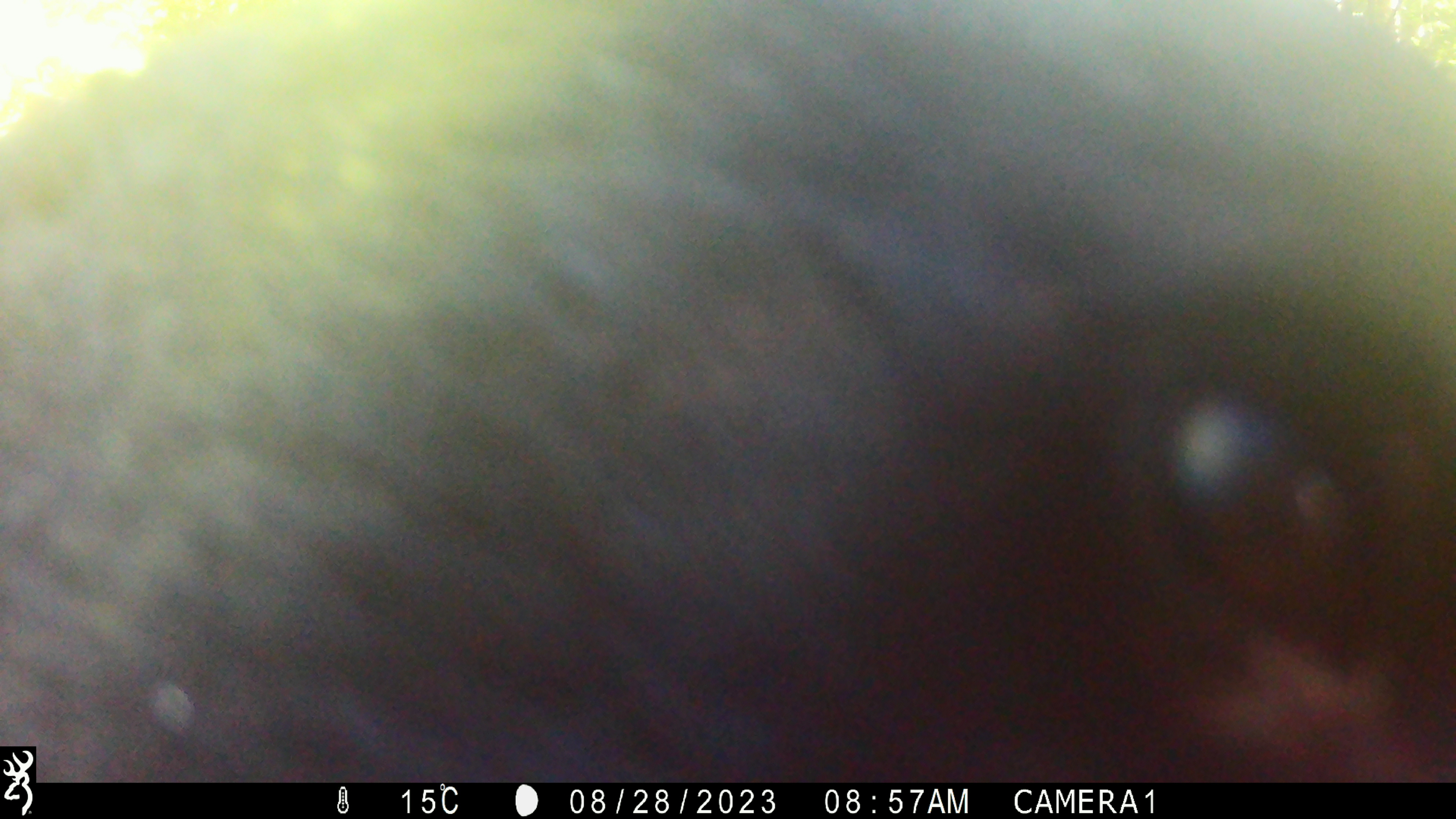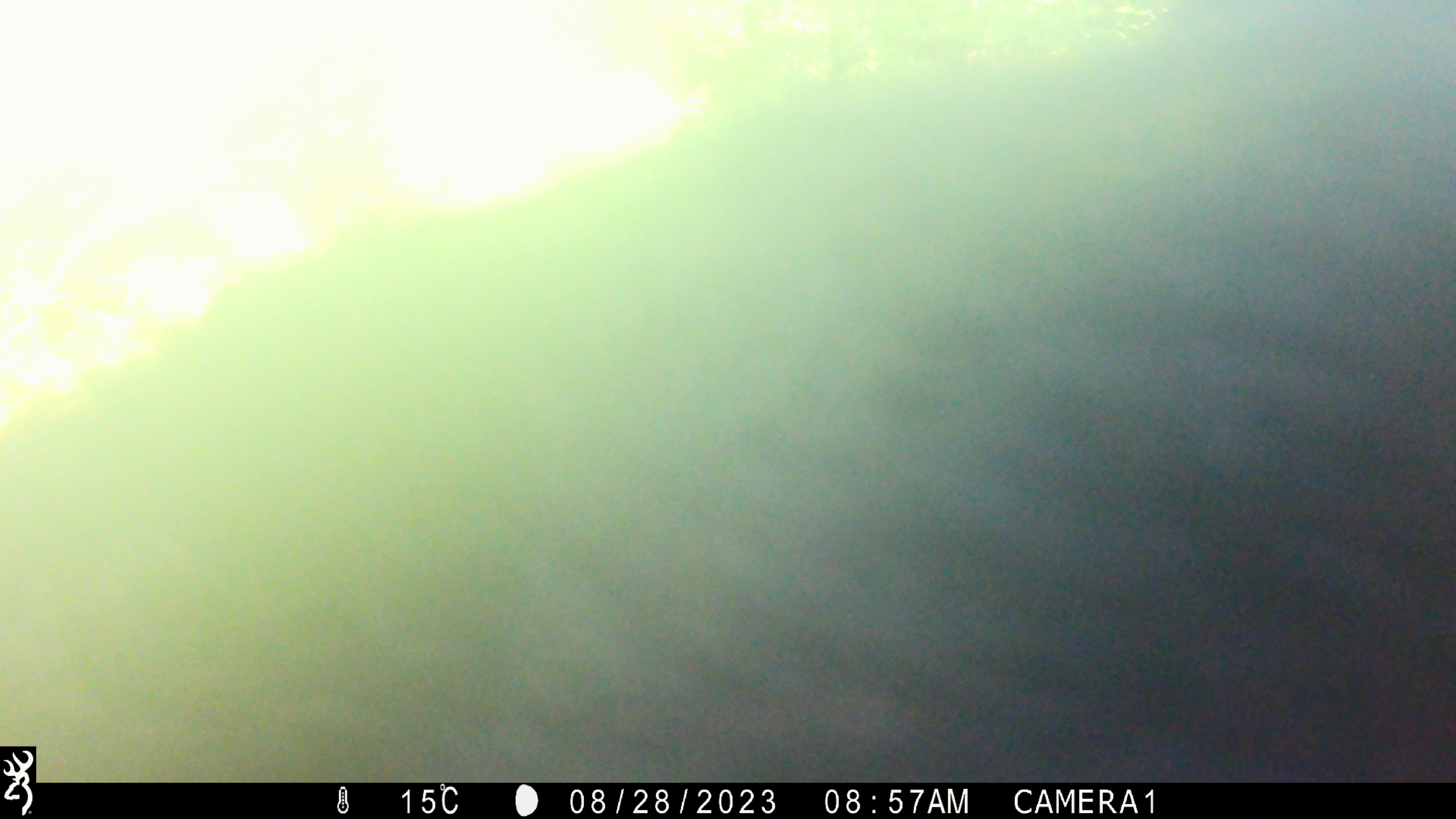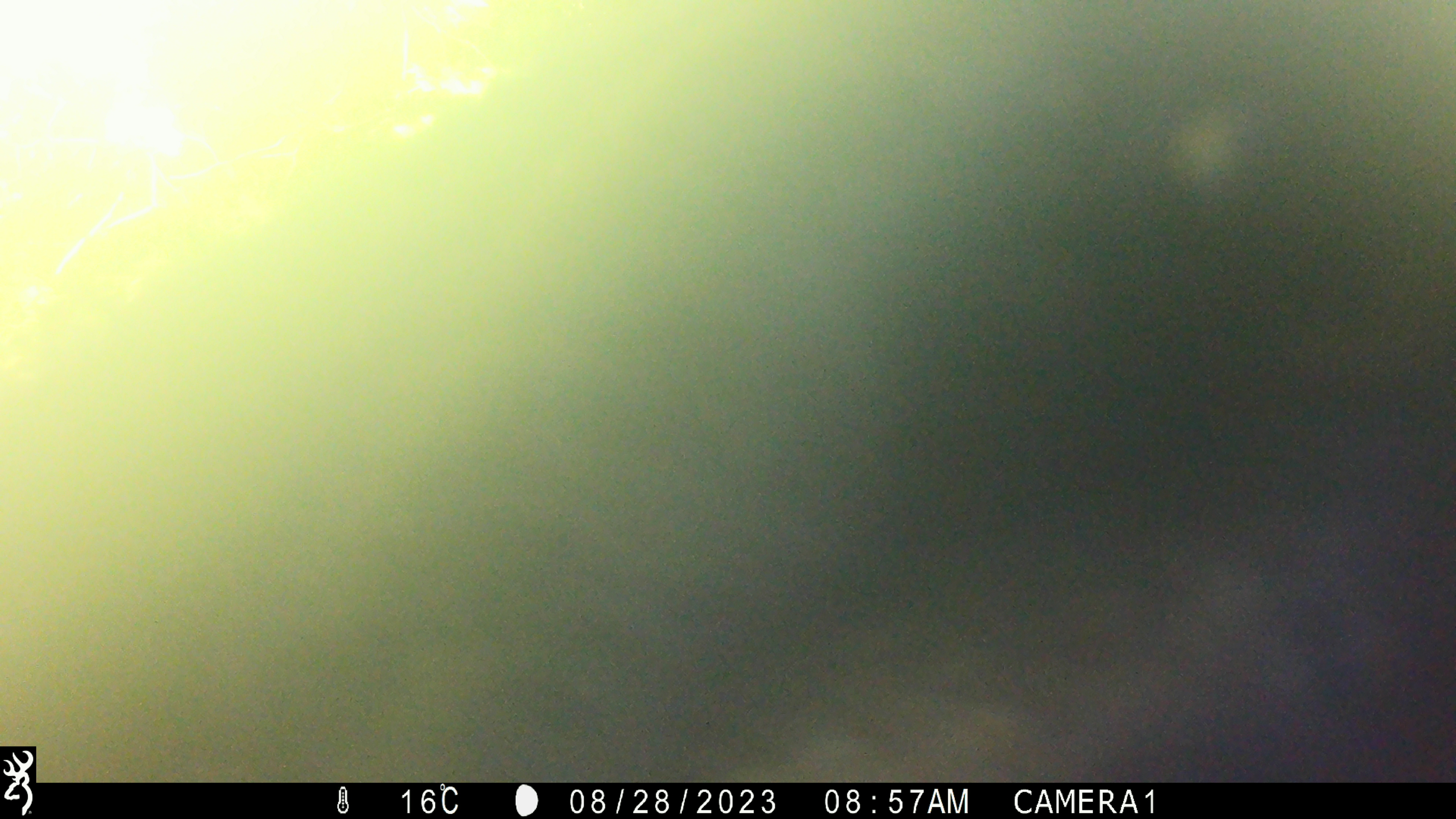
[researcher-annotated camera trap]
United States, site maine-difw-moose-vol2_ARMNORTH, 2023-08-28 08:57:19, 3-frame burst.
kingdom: Animalia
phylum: Chordata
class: Mammalia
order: Carnivora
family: Ursidae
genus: Ursus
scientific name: Ursus americanus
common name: black bear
Black bear (Ursus americanus).